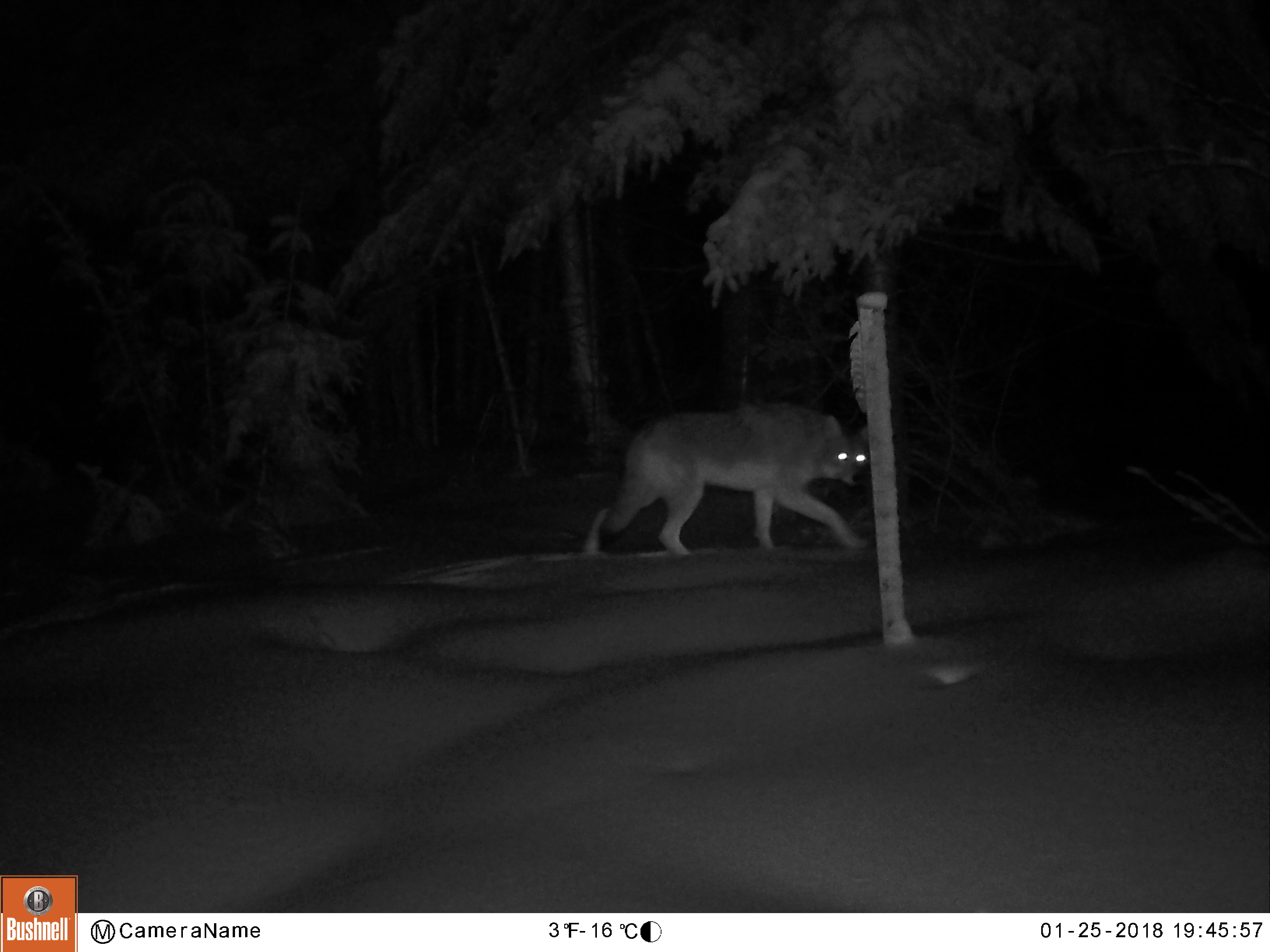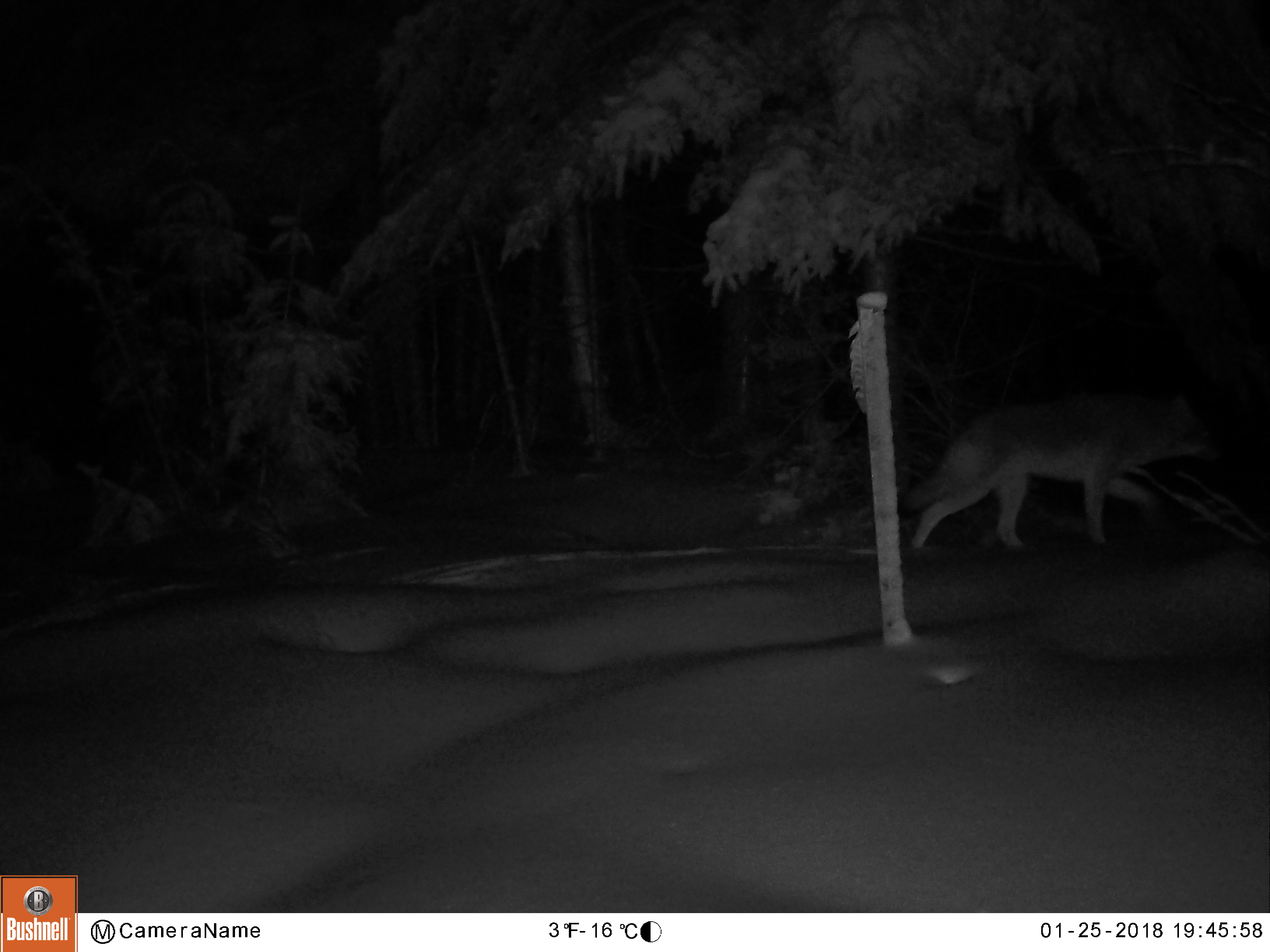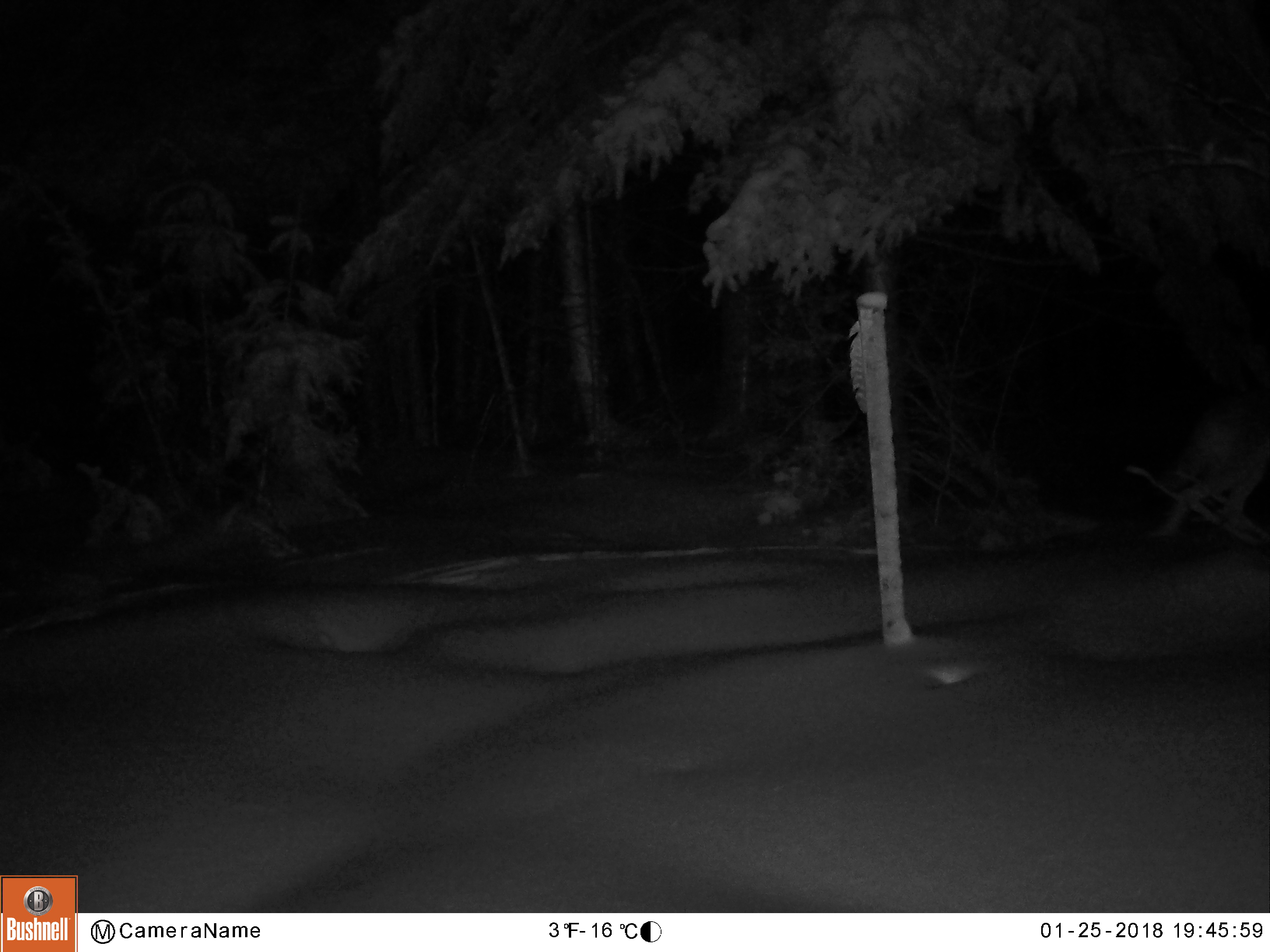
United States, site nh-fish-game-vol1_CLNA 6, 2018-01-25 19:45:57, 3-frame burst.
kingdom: Animalia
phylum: Chordata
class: Mammalia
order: Carnivora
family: Canidae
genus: Canis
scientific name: Canis latrans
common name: coyote